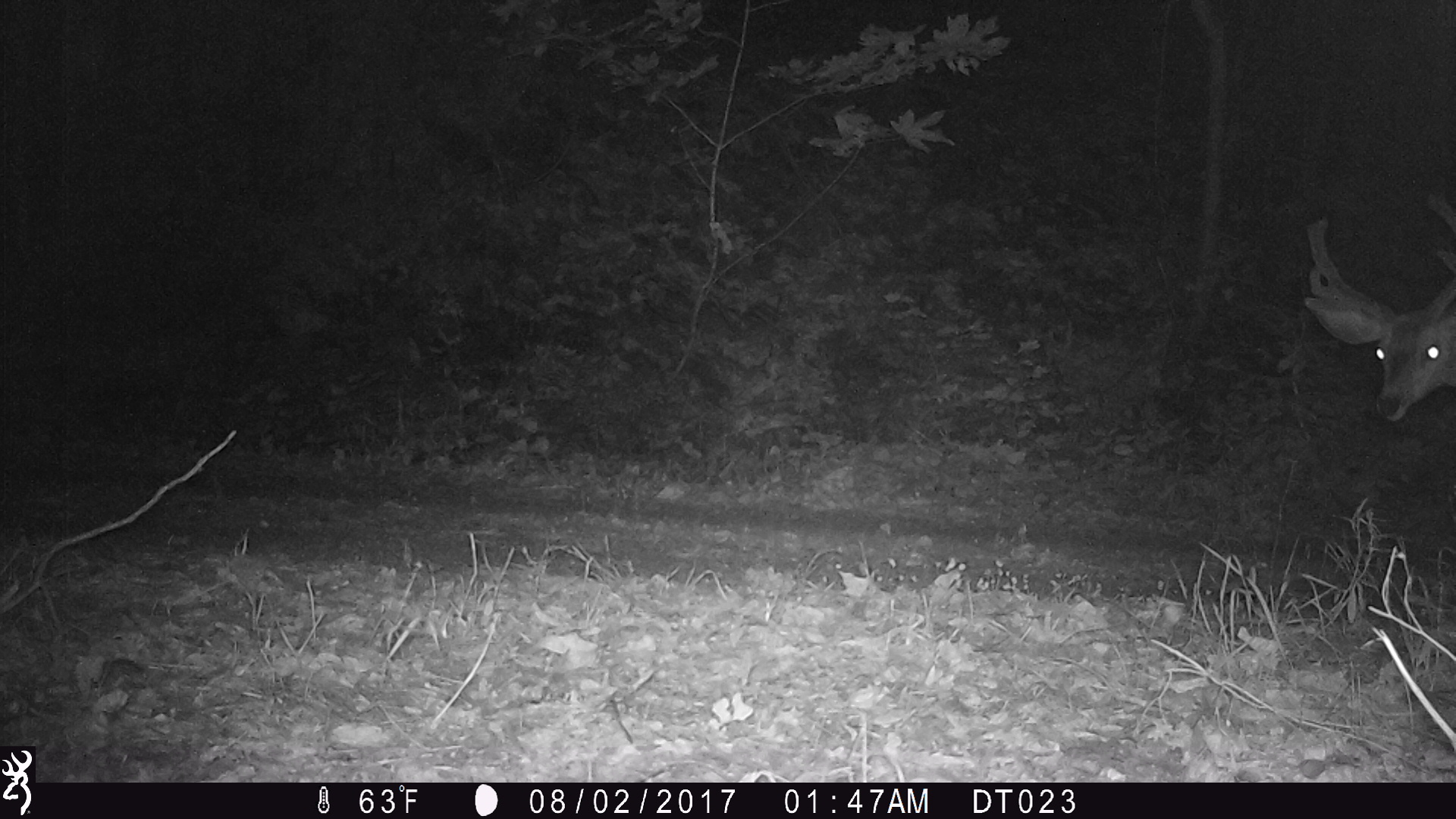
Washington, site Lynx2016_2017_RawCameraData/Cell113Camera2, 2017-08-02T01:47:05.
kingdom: Animalia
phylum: Chordata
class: Mammalia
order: Artiodactyla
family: Cervidae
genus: Odocoileus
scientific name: Odocoileus hemionus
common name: mule deer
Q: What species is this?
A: Odocoileus hemionus (mule deer).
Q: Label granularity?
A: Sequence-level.